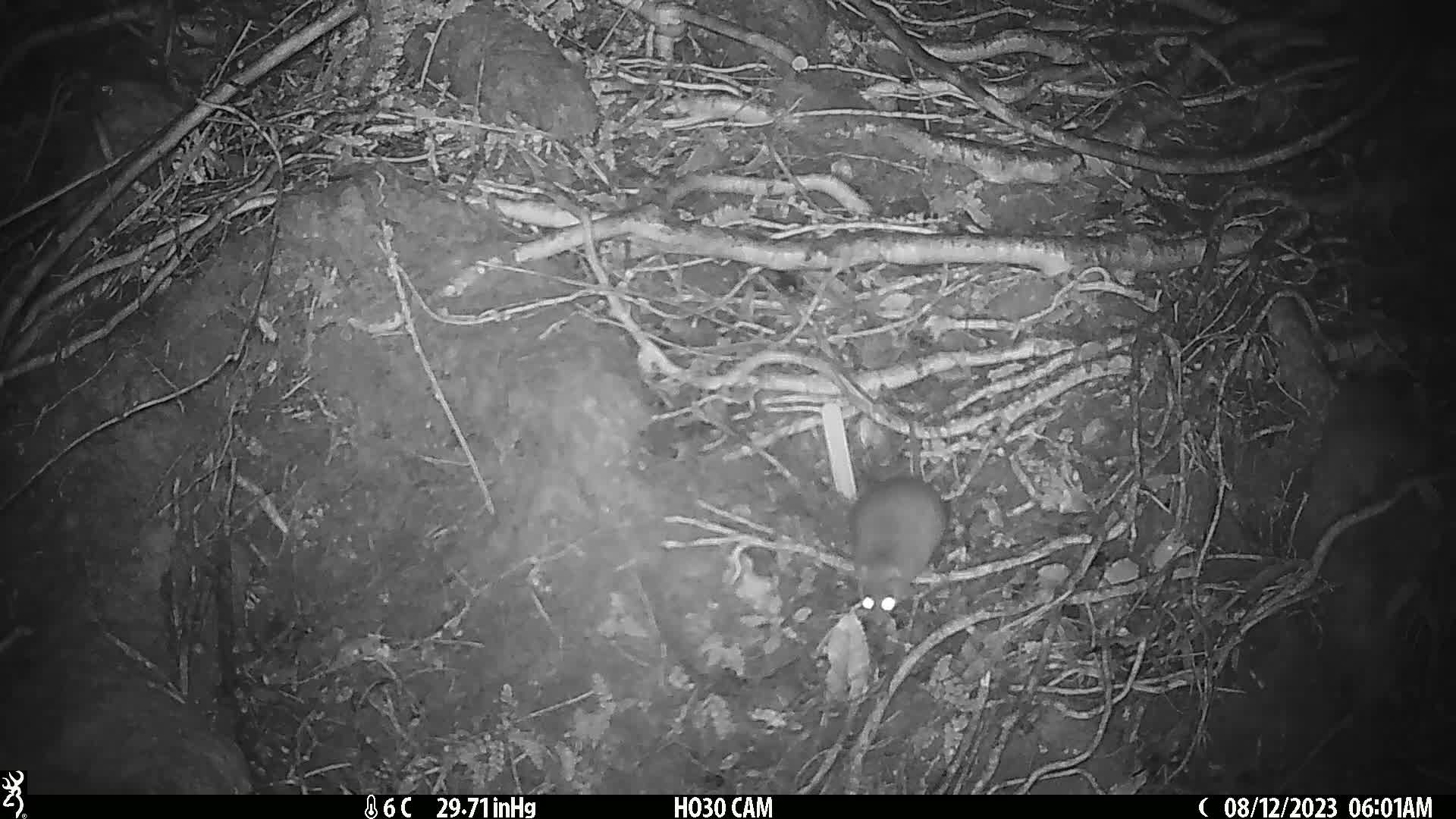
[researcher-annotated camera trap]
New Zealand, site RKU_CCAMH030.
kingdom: Animalia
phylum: Chordata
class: Mammalia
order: Rodentia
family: Muridae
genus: Rattus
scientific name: Rattus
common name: rat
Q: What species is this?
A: Rat (Rattus).